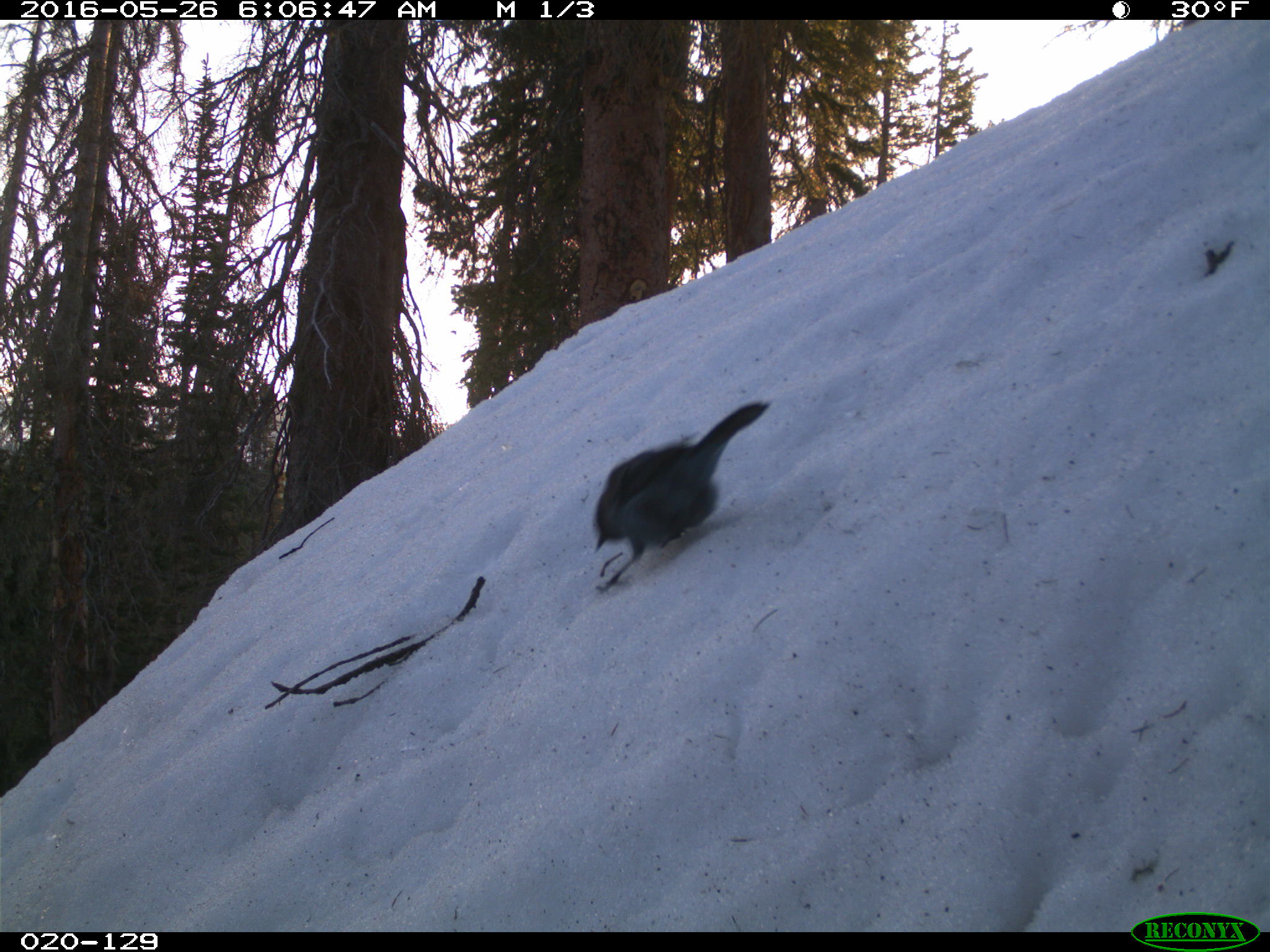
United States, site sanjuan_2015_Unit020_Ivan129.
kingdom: Animalia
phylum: Chordata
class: Aves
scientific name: Aves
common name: birds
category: unidentified bird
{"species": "unidentified bird (birds) (Aves)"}